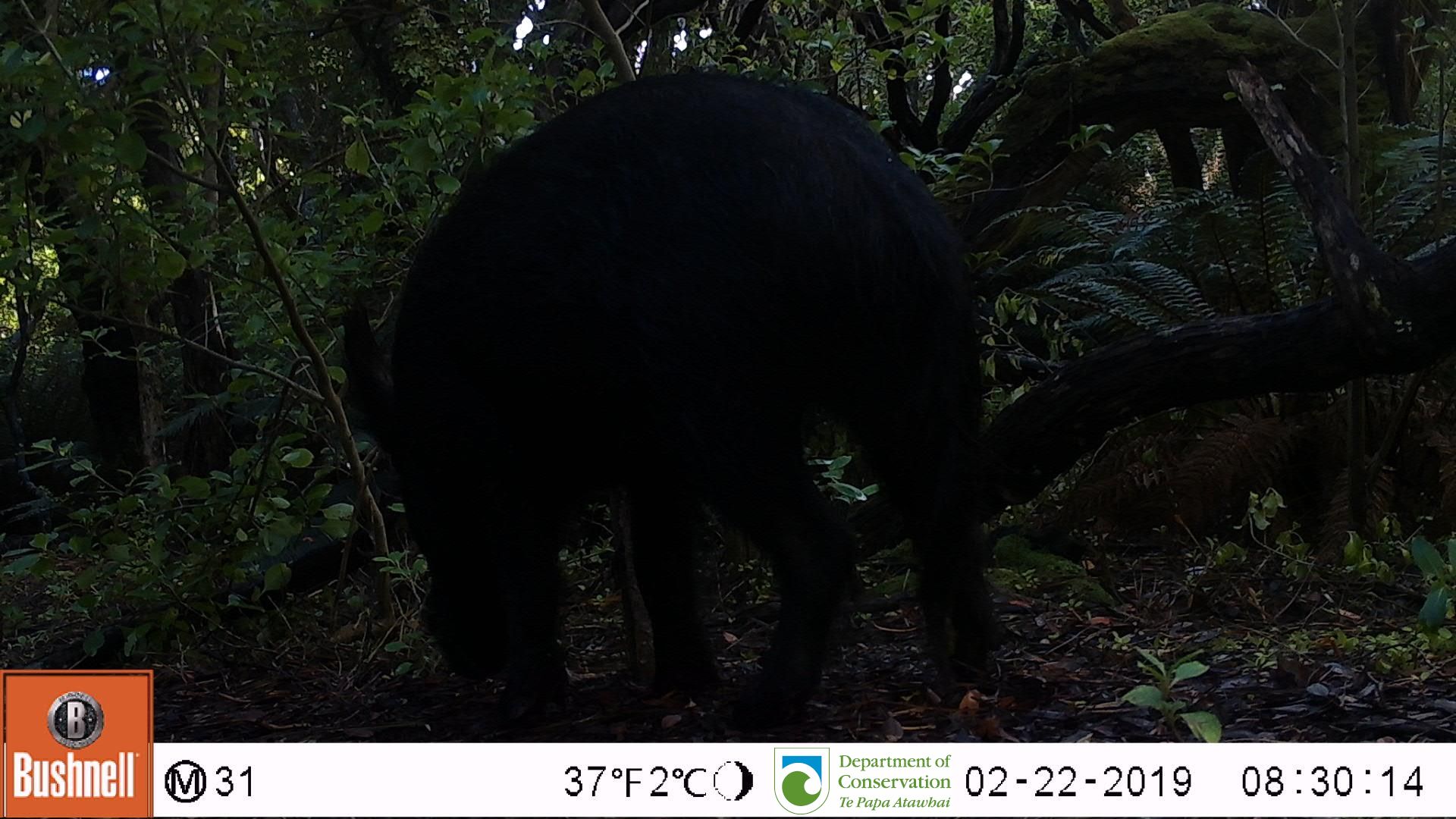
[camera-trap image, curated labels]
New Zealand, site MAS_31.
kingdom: Animalia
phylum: Chordata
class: Mammalia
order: Artiodactyla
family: Suidae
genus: Sus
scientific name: Sus scrofa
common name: pig